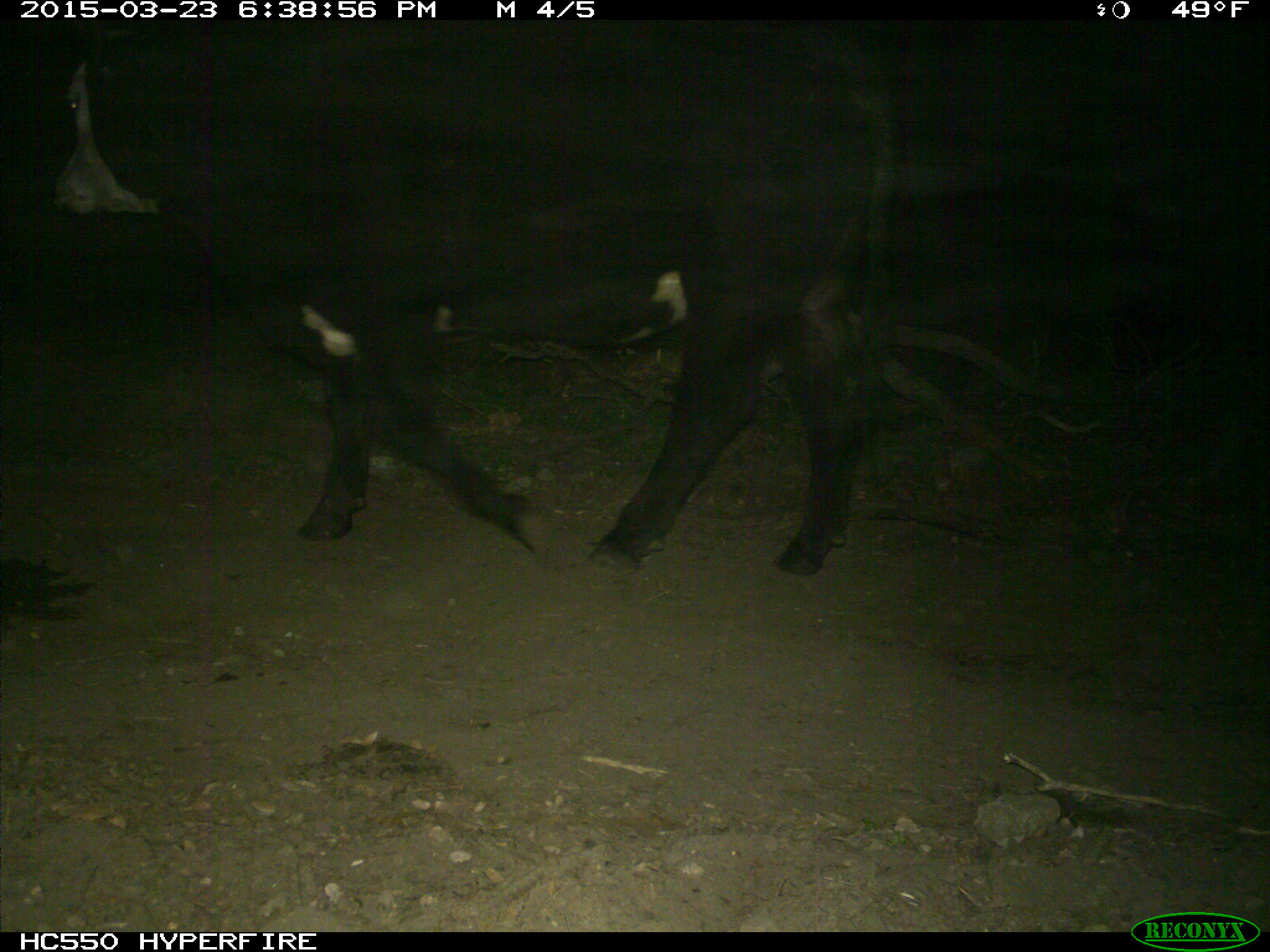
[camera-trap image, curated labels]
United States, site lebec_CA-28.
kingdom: Animalia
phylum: Chordata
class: Mammalia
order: Artiodactyla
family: Bovidae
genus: Bos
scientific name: Bos taurus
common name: domestic cow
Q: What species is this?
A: Bos taurus (domestic cow).